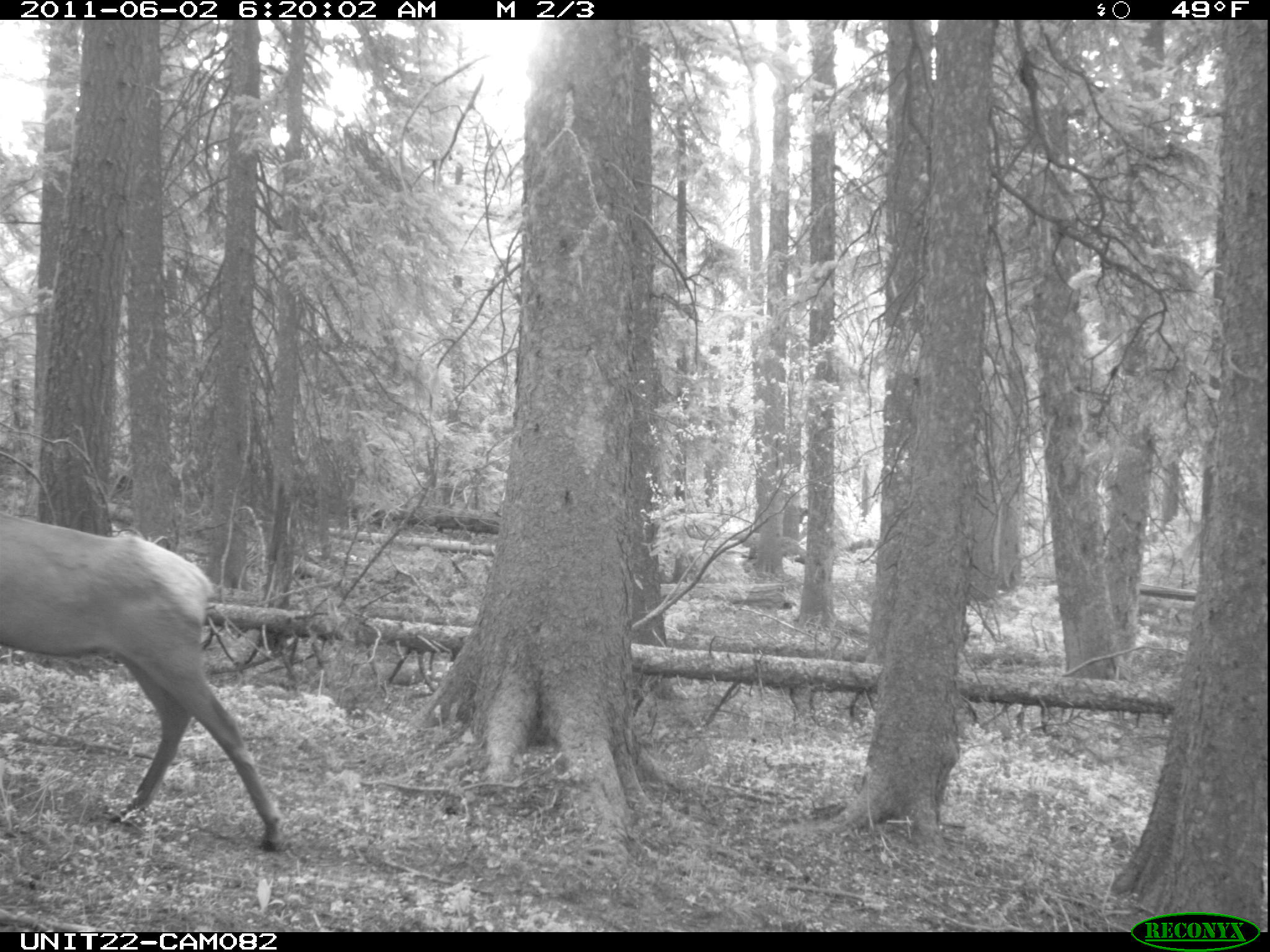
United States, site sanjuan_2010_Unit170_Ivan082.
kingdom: Animalia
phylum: Chordata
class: Mammalia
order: Artiodactyla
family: Cervidae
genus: Cervus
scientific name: Cervus elaphus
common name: red deer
Cervus elaphus (red deer).